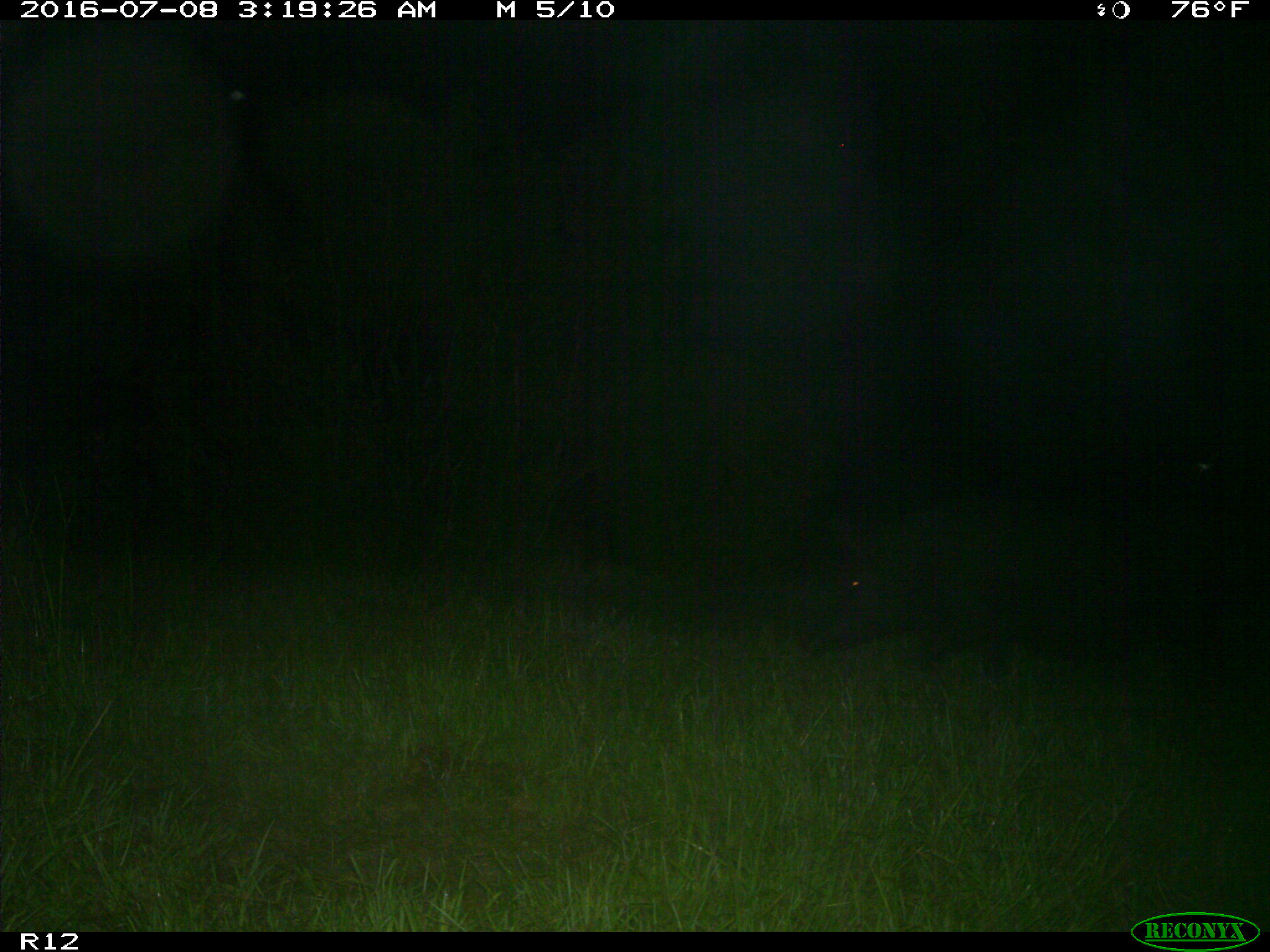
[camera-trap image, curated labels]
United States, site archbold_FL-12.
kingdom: Animalia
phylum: Chordata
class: Mammalia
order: Artiodactyla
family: Suidae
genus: Sus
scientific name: Sus scrofa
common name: wild boar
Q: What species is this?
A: Sus scrofa (wild boar).